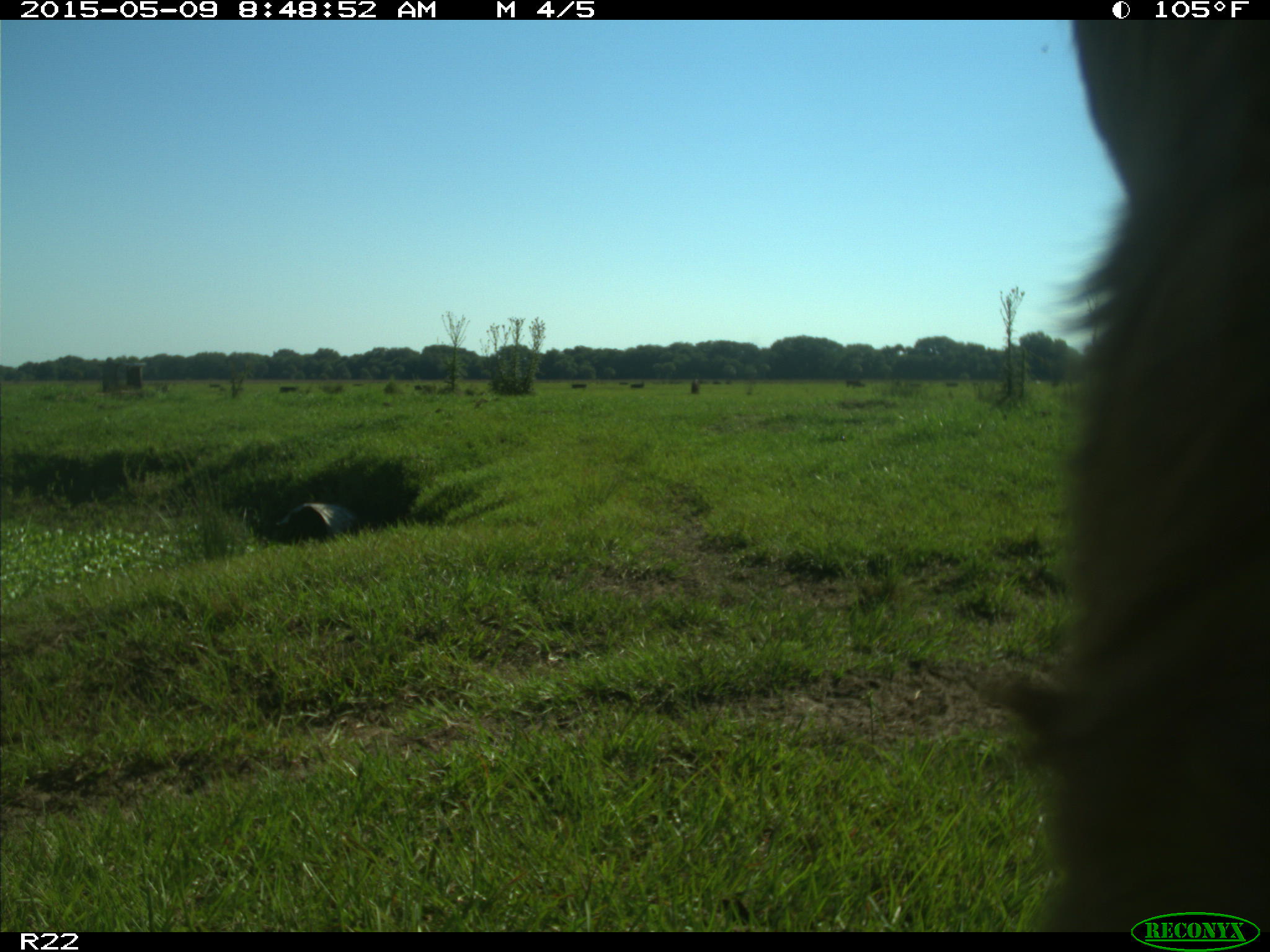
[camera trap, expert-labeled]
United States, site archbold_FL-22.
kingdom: Animalia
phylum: Chordata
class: Mammalia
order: Artiodactyla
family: Bovidae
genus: Bos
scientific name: Bos taurus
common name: domestic cow